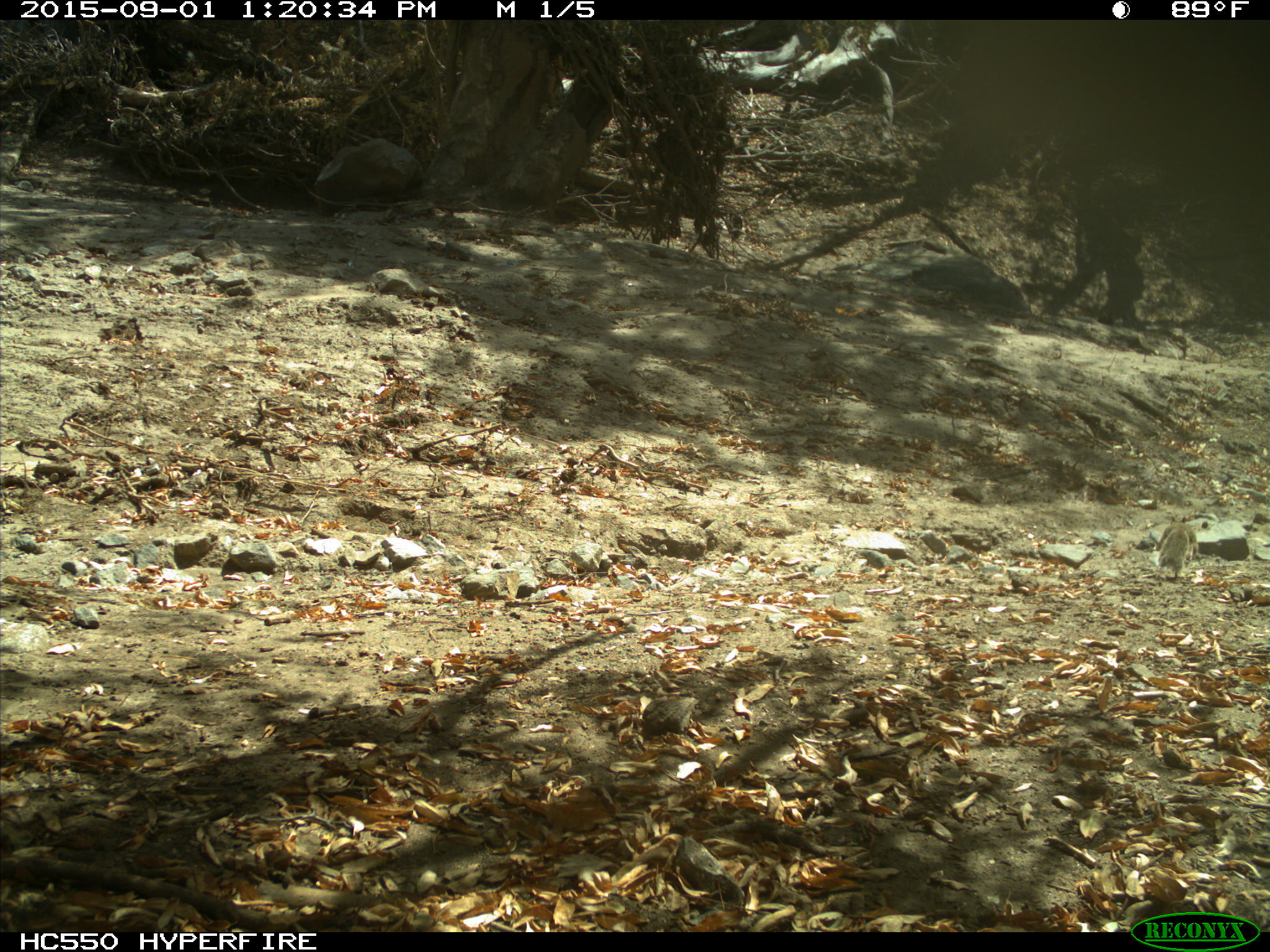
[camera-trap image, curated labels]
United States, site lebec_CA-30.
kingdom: Animalia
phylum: Chordata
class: Mammalia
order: Rodentia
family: Sciuridae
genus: Otospermophilus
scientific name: Otospermophilus beecheyi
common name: california ground squirrel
Otospermophilus beecheyi (california ground squirrel).